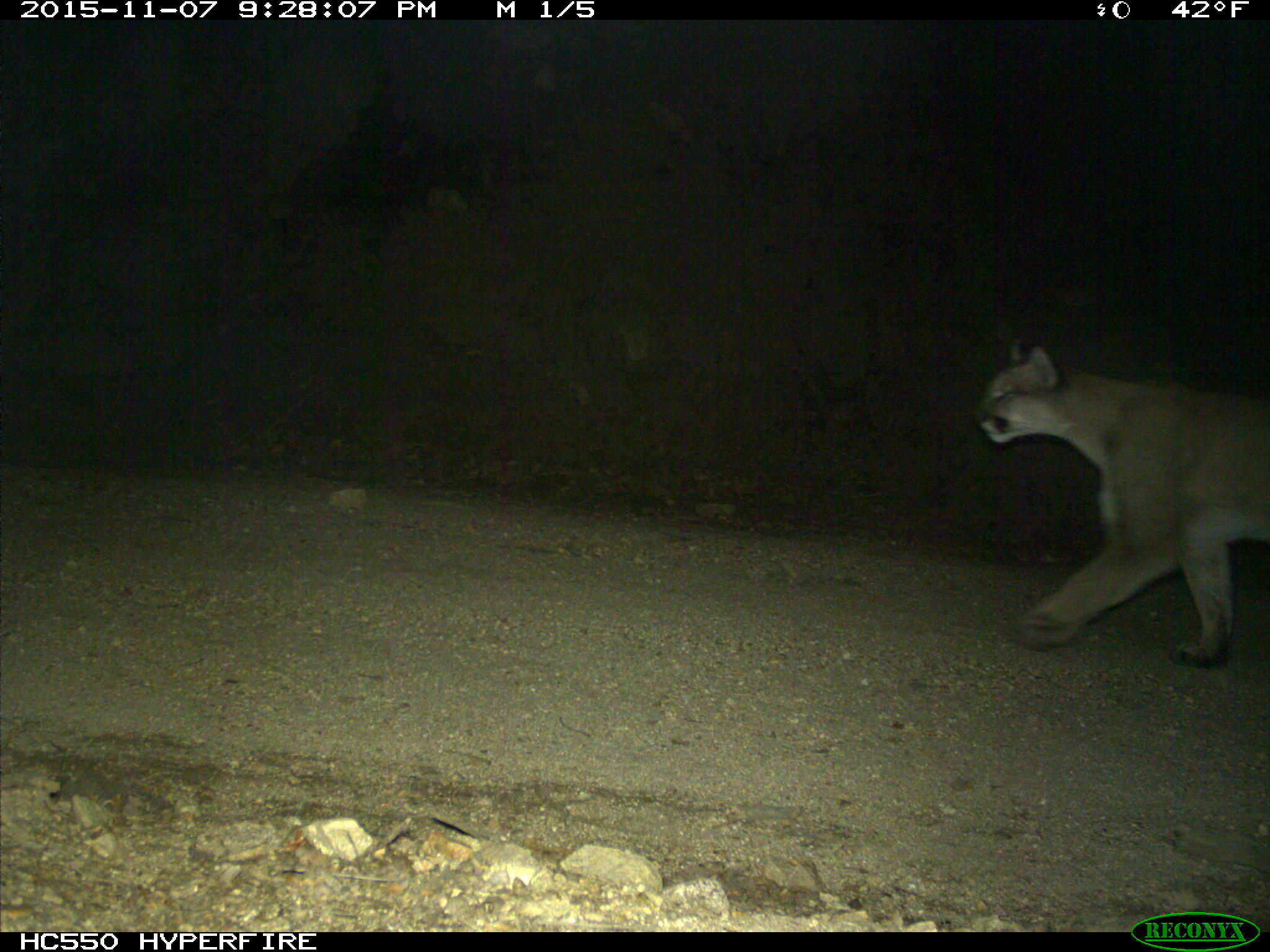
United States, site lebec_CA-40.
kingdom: Animalia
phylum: Chordata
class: Mammalia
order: Carnivora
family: Felidae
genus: Puma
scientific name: Puma concolor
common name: mountain lion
Puma concolor (mountain lion).